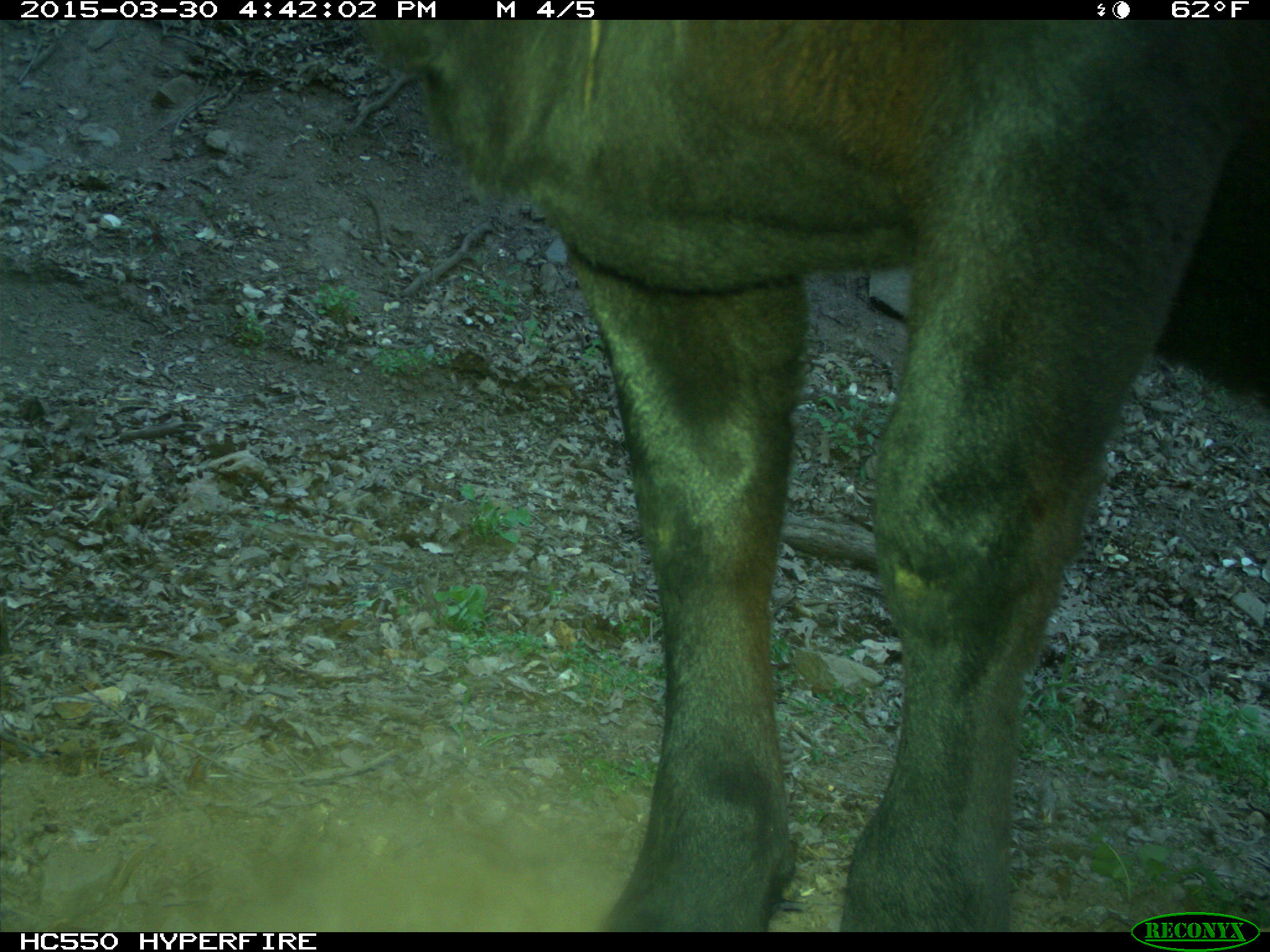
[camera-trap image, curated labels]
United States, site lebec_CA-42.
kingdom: Animalia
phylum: Chordata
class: Mammalia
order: Artiodactyla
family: Bovidae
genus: Bos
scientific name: Bos taurus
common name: domestic cow